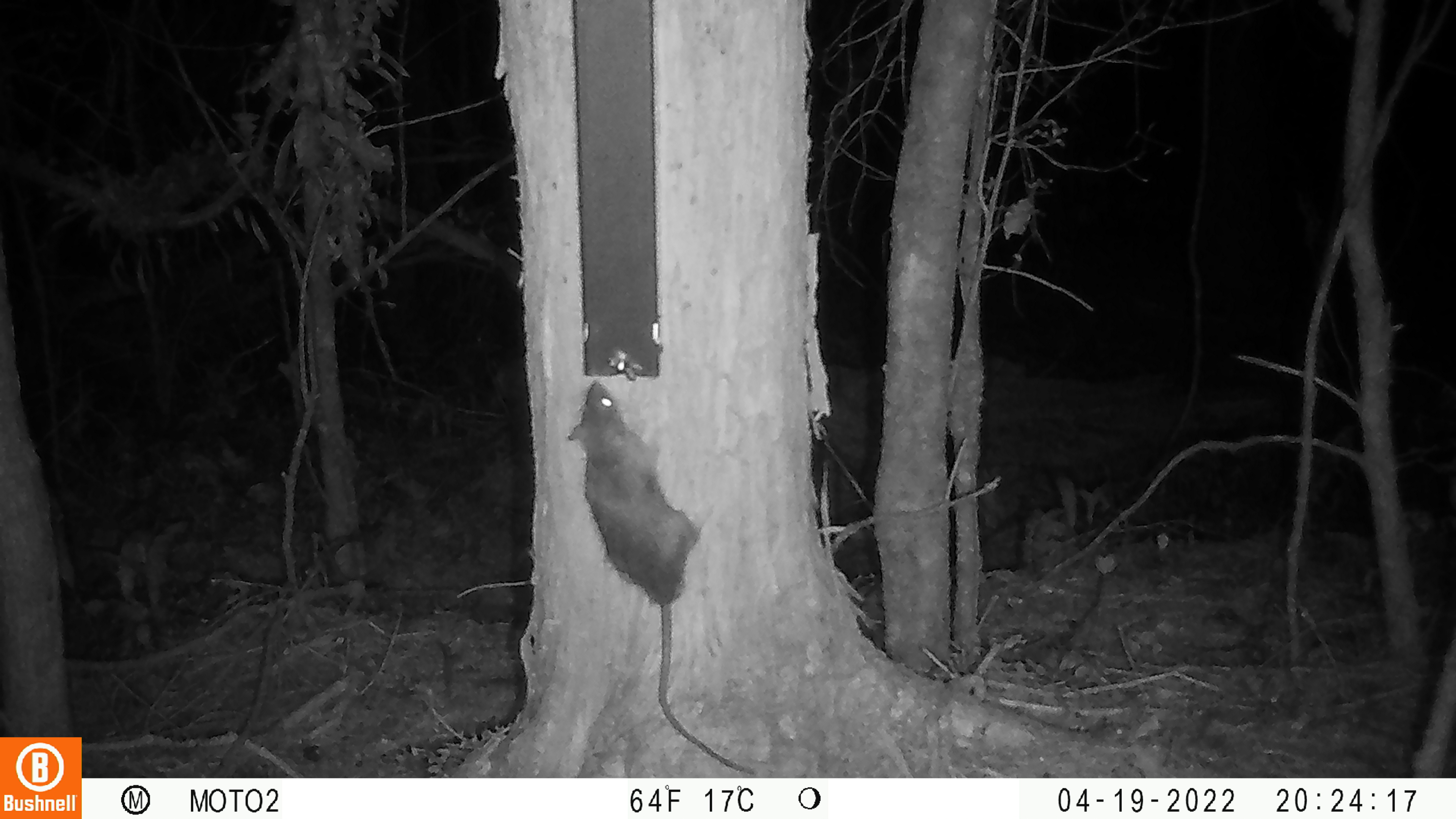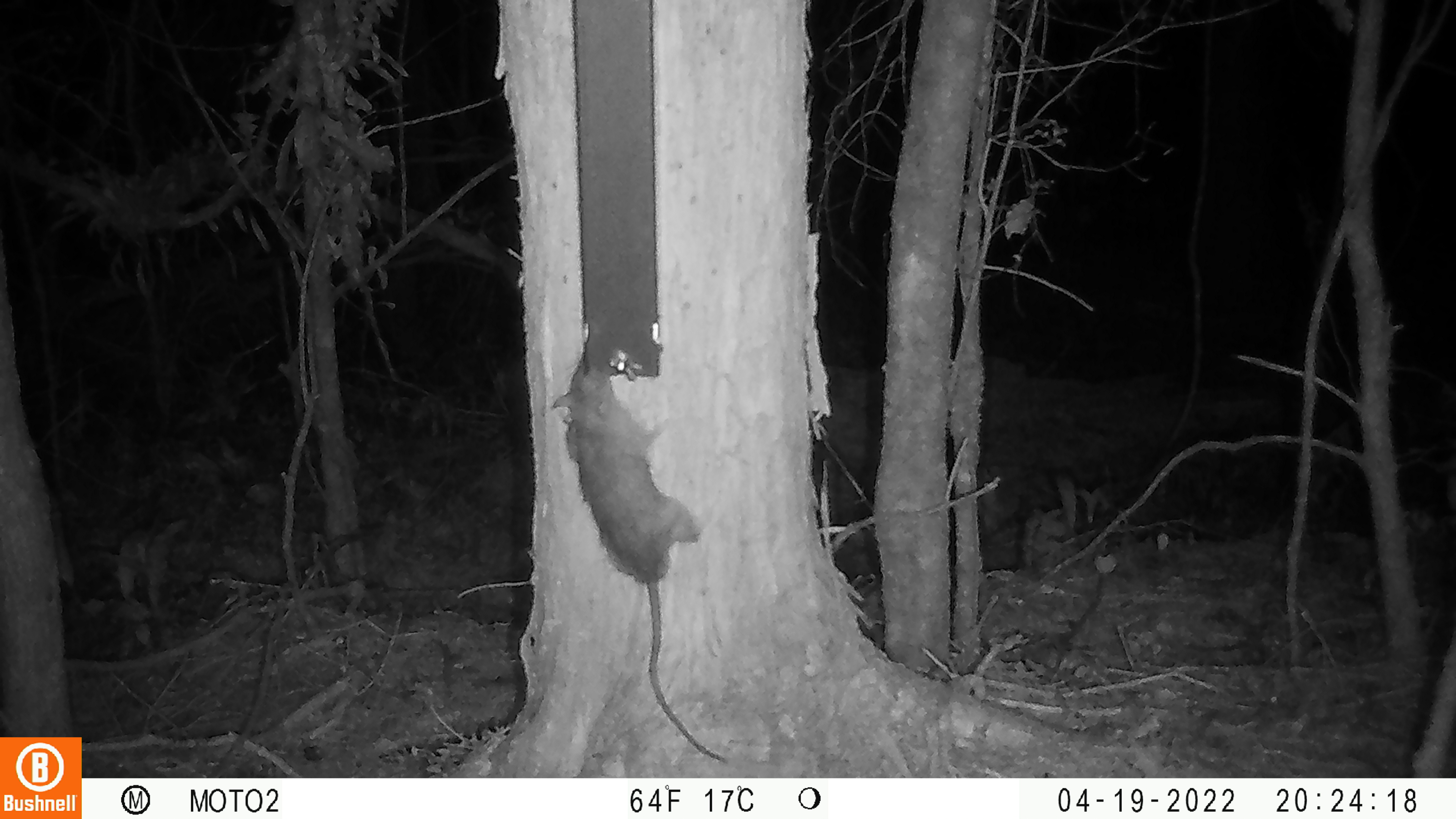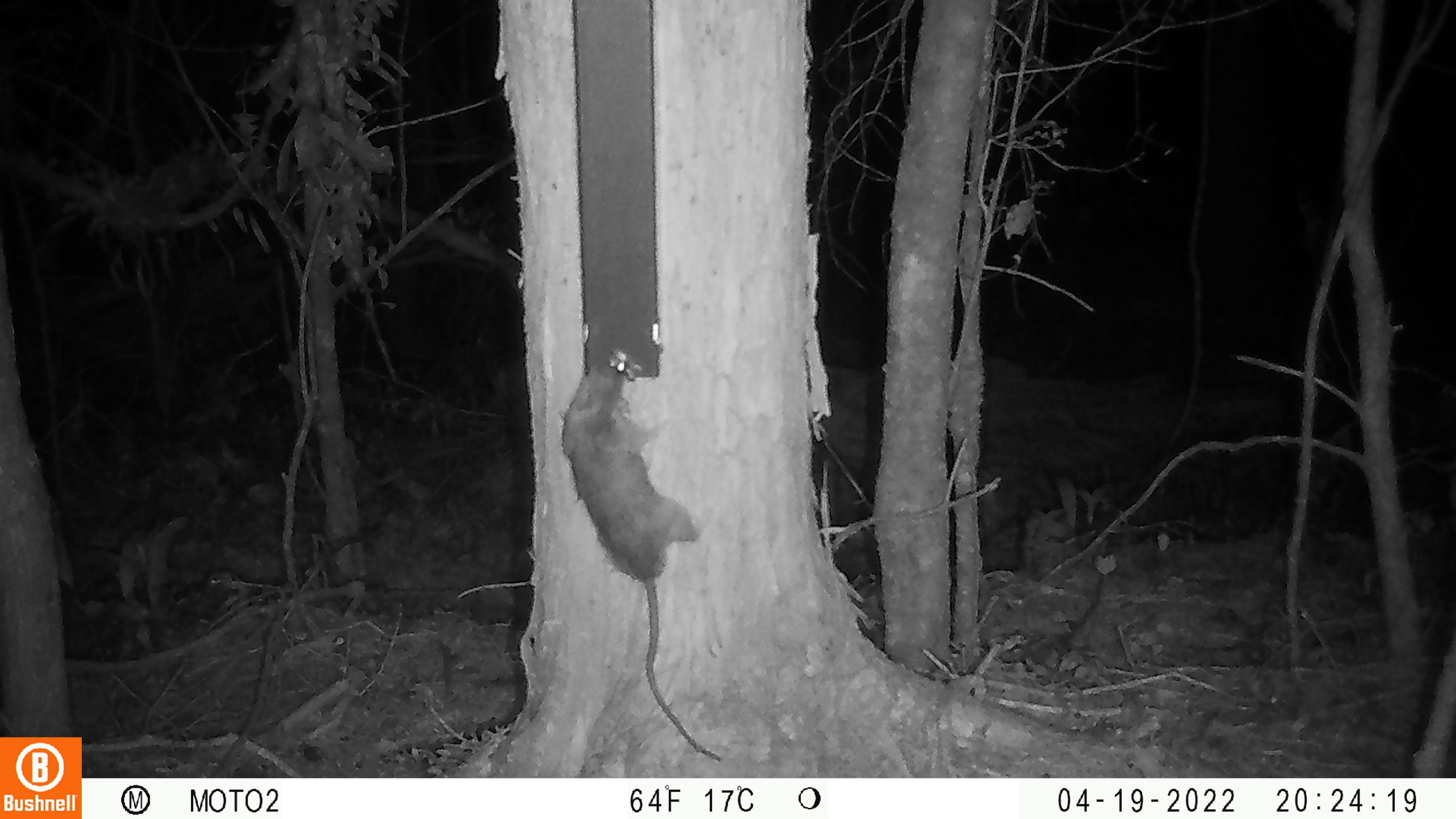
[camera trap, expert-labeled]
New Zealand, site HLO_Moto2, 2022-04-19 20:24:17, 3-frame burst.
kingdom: Animalia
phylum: Chordata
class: Mammalia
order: Rodentia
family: Muridae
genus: Rattus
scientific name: Rattus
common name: rat